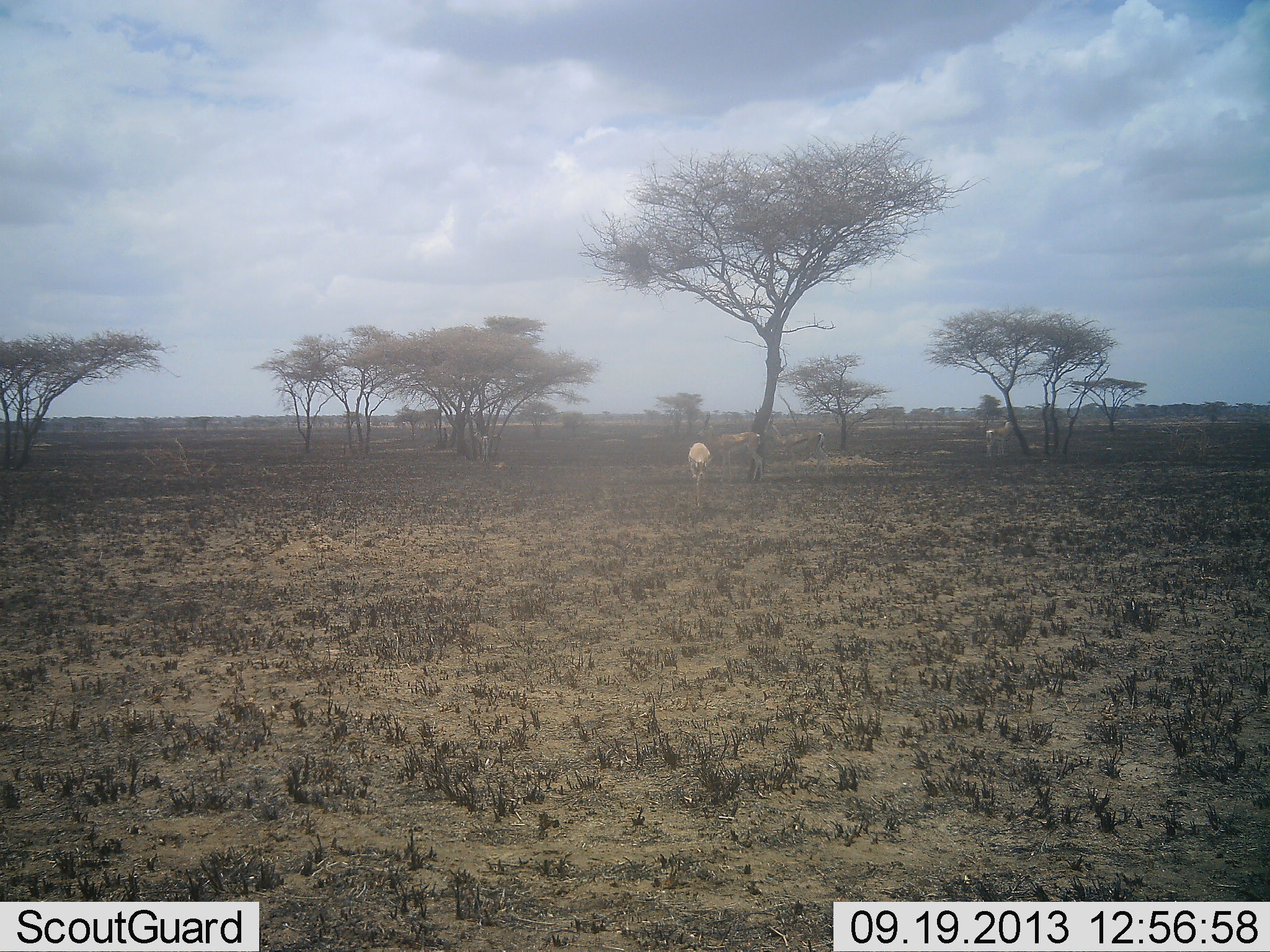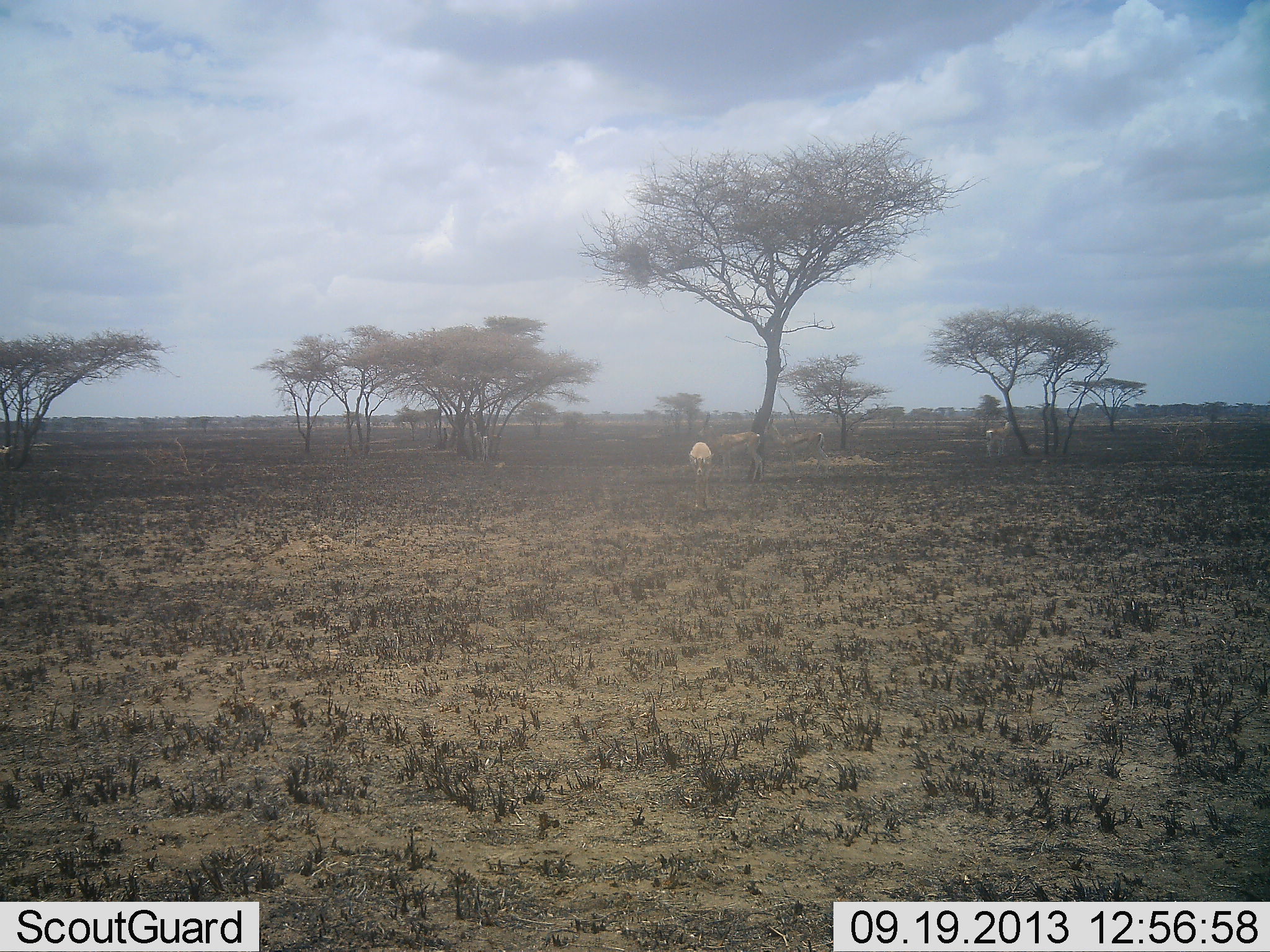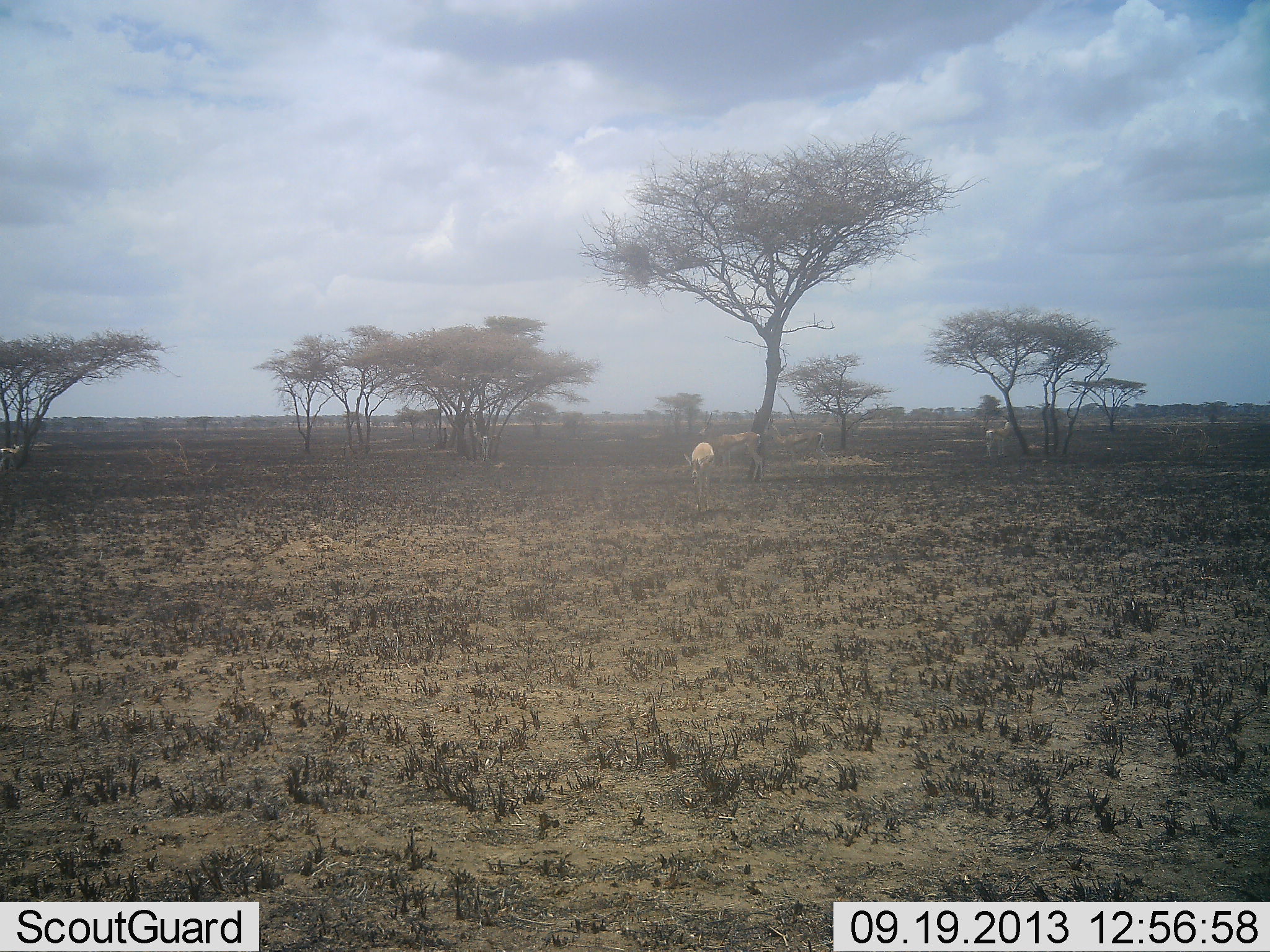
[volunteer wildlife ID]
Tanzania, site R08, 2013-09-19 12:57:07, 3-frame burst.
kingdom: Animalia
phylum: Chordata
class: Mammalia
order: Artiodactyla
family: Bovidae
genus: Nanger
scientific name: Nanger granti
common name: grant's gazelle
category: gazellegrants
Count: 3.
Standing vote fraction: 81%.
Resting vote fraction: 12%.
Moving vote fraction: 31%.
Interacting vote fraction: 0%.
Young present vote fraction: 0%.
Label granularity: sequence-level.